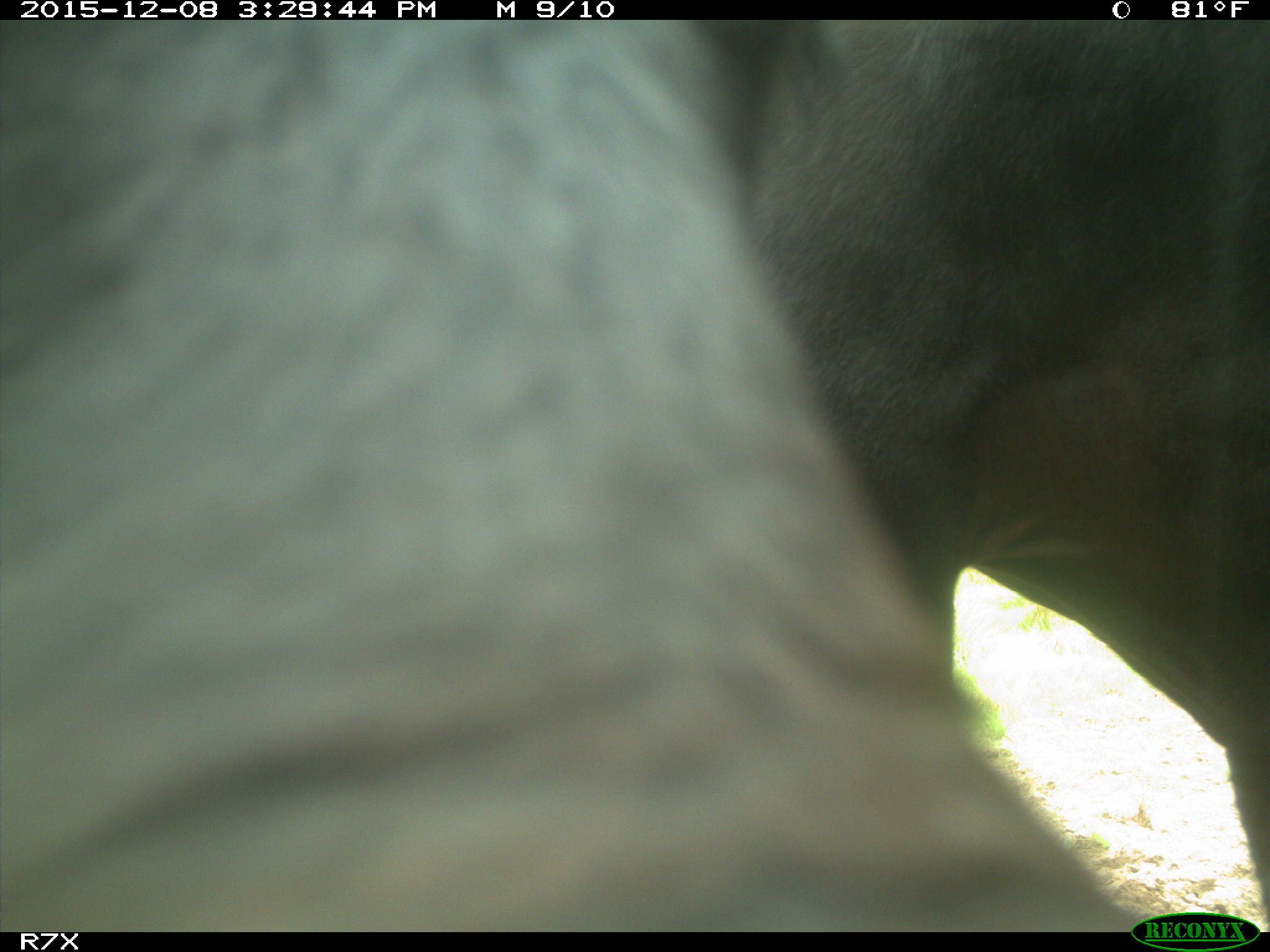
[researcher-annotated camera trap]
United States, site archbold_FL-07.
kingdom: Animalia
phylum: Chordata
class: Mammalia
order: Artiodactyla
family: Bovidae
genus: Bos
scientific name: Bos taurus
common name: domestic cow